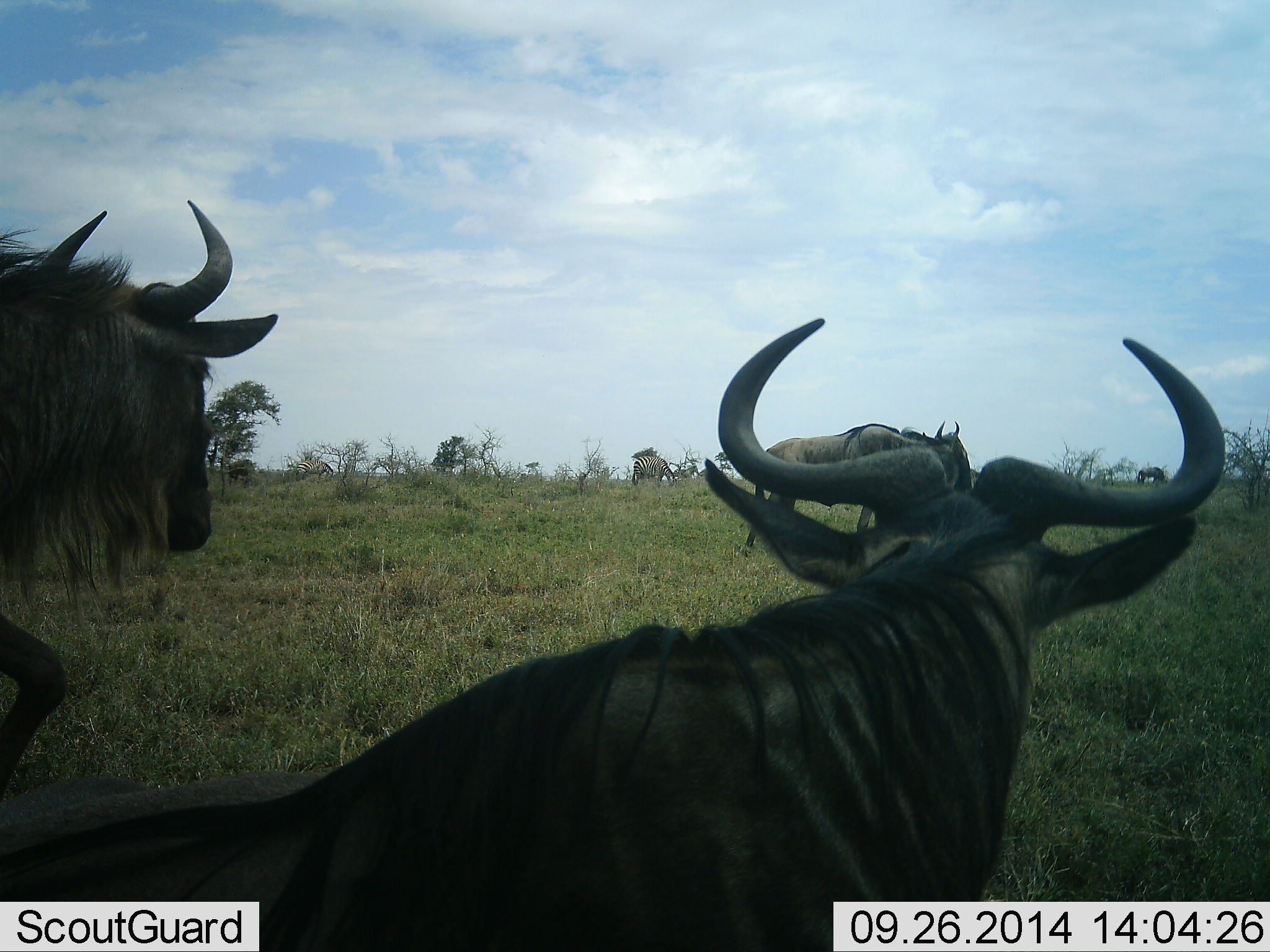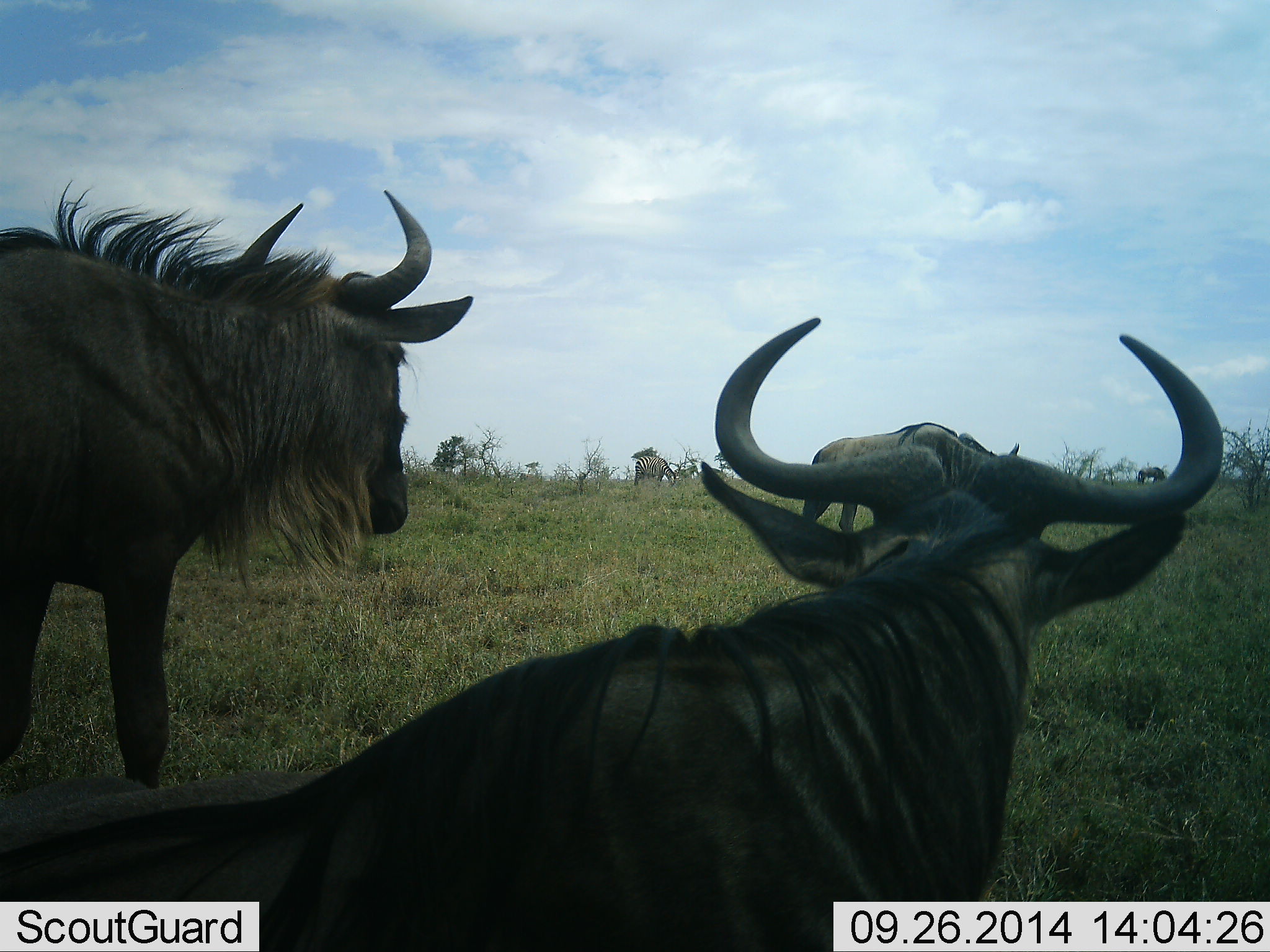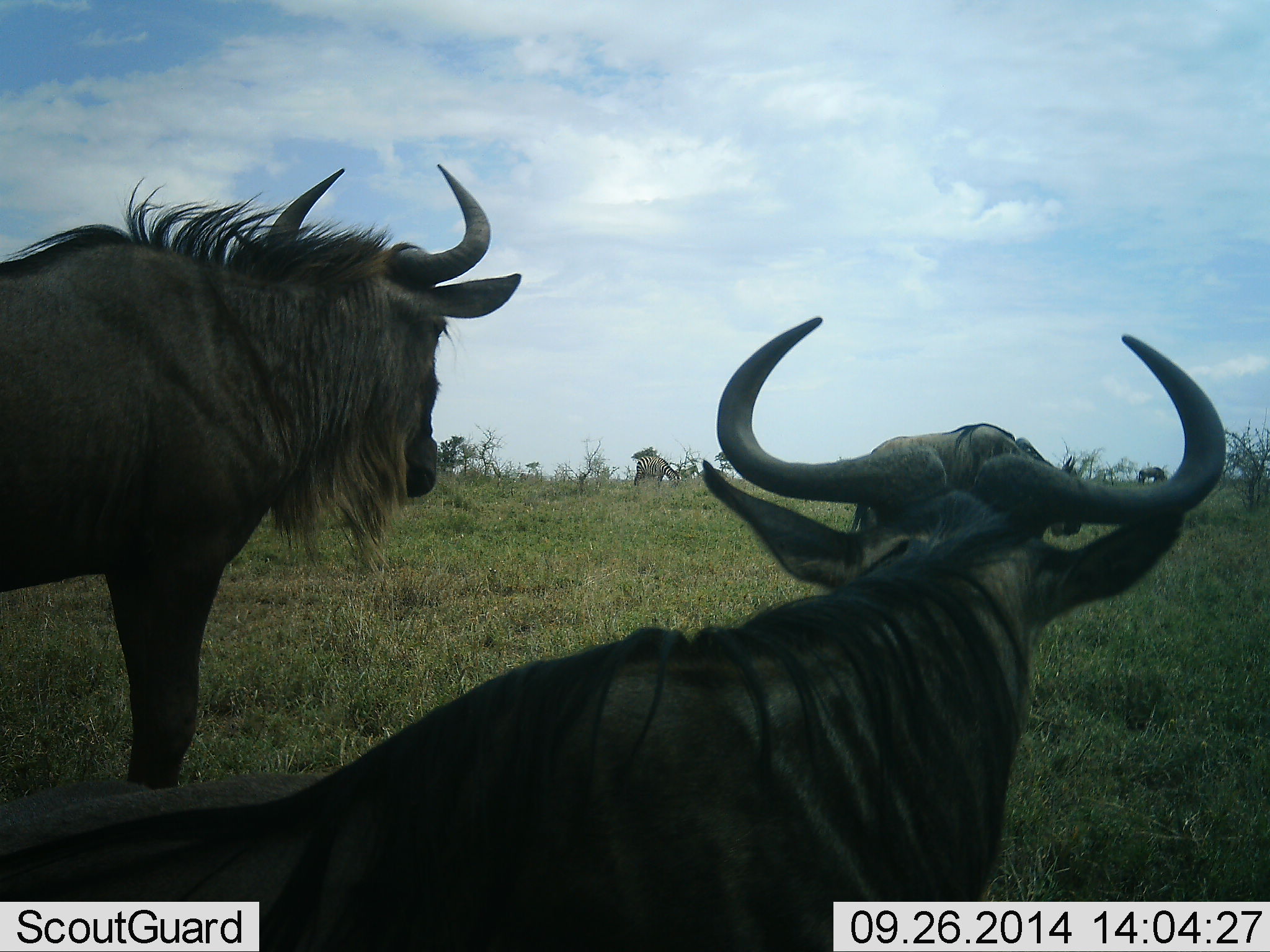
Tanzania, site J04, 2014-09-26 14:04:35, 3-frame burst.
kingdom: Animalia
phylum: Chordata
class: Mammalia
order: Artiodactyla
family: Bovidae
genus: Connochaetes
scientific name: Connochaetes taurinus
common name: blue wildebeest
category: wildebeest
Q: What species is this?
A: Wildebeest (blue wildebeest) (Connochaetes taurinus).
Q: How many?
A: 4.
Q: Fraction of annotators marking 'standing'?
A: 50%.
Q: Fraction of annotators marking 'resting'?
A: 33%.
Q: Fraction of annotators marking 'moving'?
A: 56%.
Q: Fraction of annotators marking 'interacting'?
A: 6%.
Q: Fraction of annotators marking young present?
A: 0%.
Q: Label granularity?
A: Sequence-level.